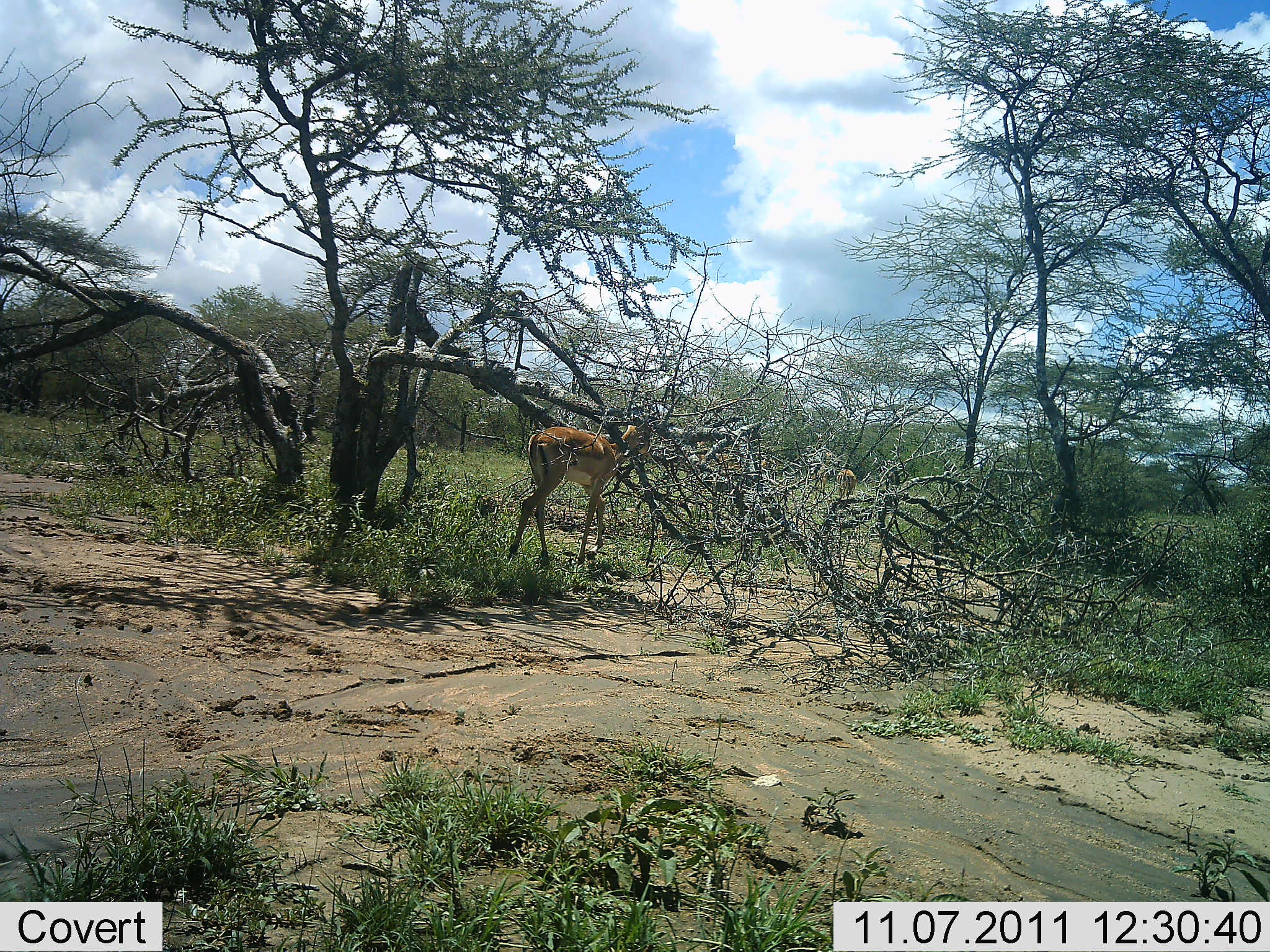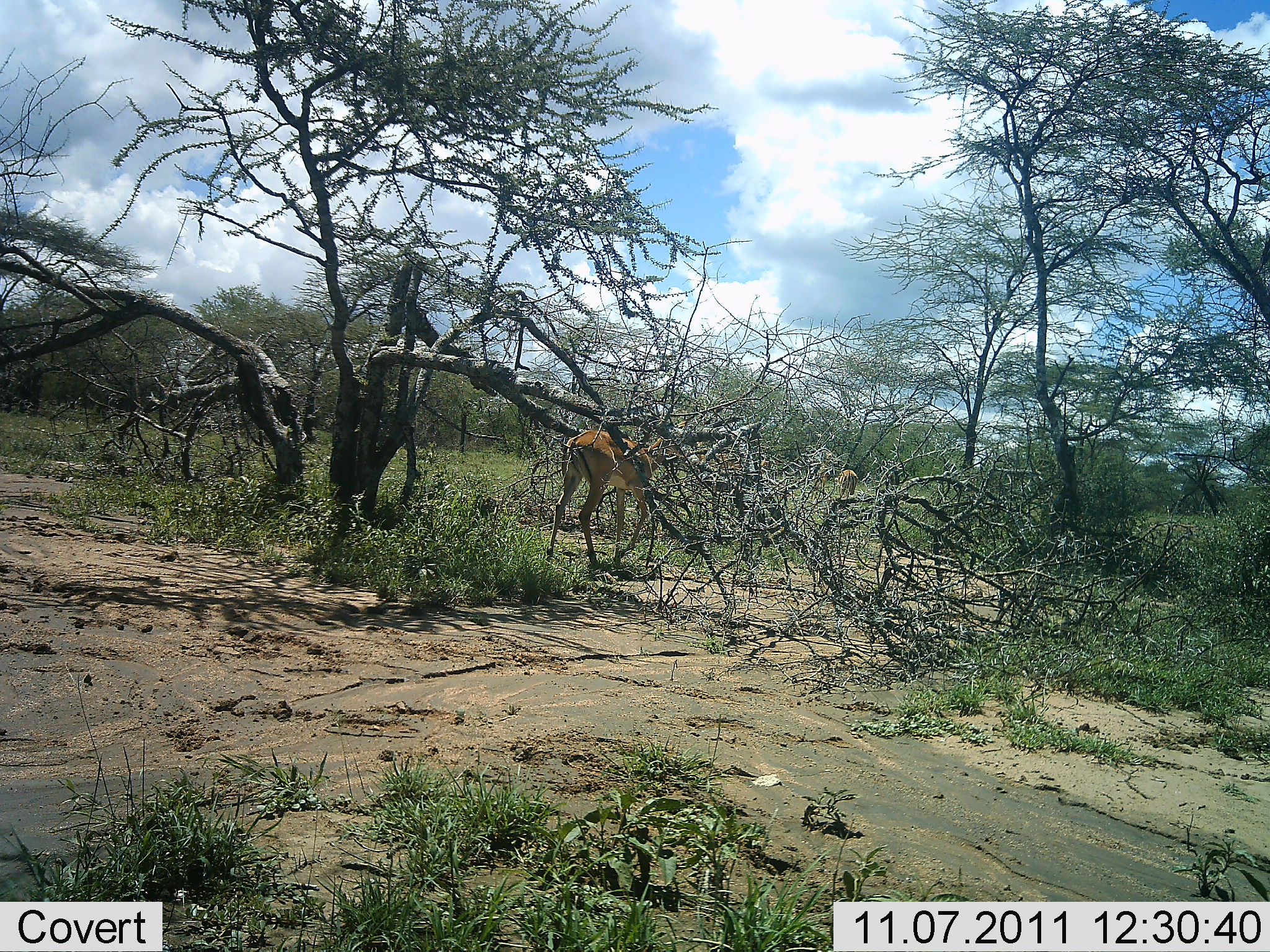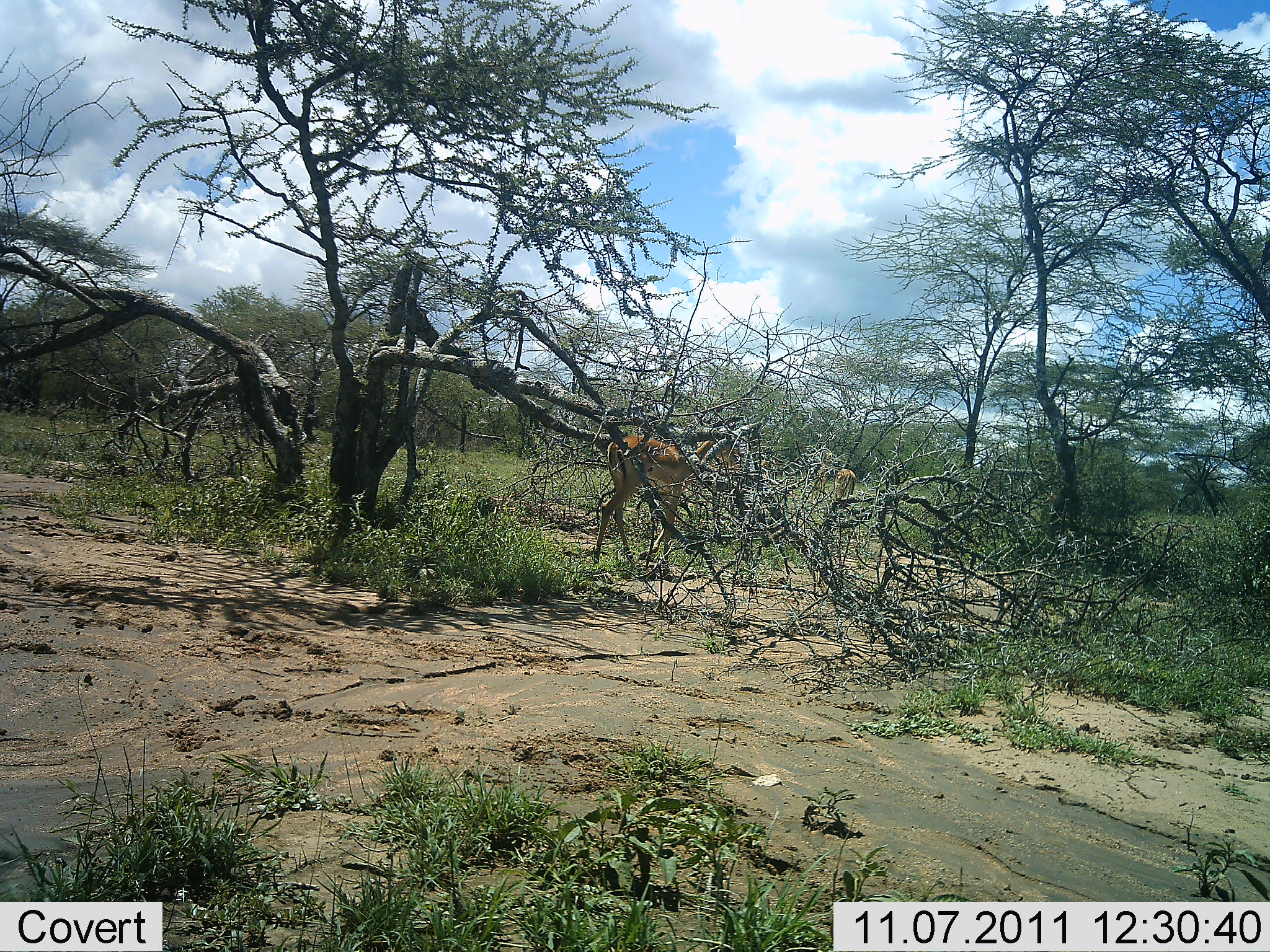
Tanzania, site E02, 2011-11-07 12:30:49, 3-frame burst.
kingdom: Animalia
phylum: Chordata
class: Mammalia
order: Artiodactyla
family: Bovidae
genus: Nanger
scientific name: Nanger granti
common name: grant's gazelle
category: gazellegrants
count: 1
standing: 0%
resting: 0%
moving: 100%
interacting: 0%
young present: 0%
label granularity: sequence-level